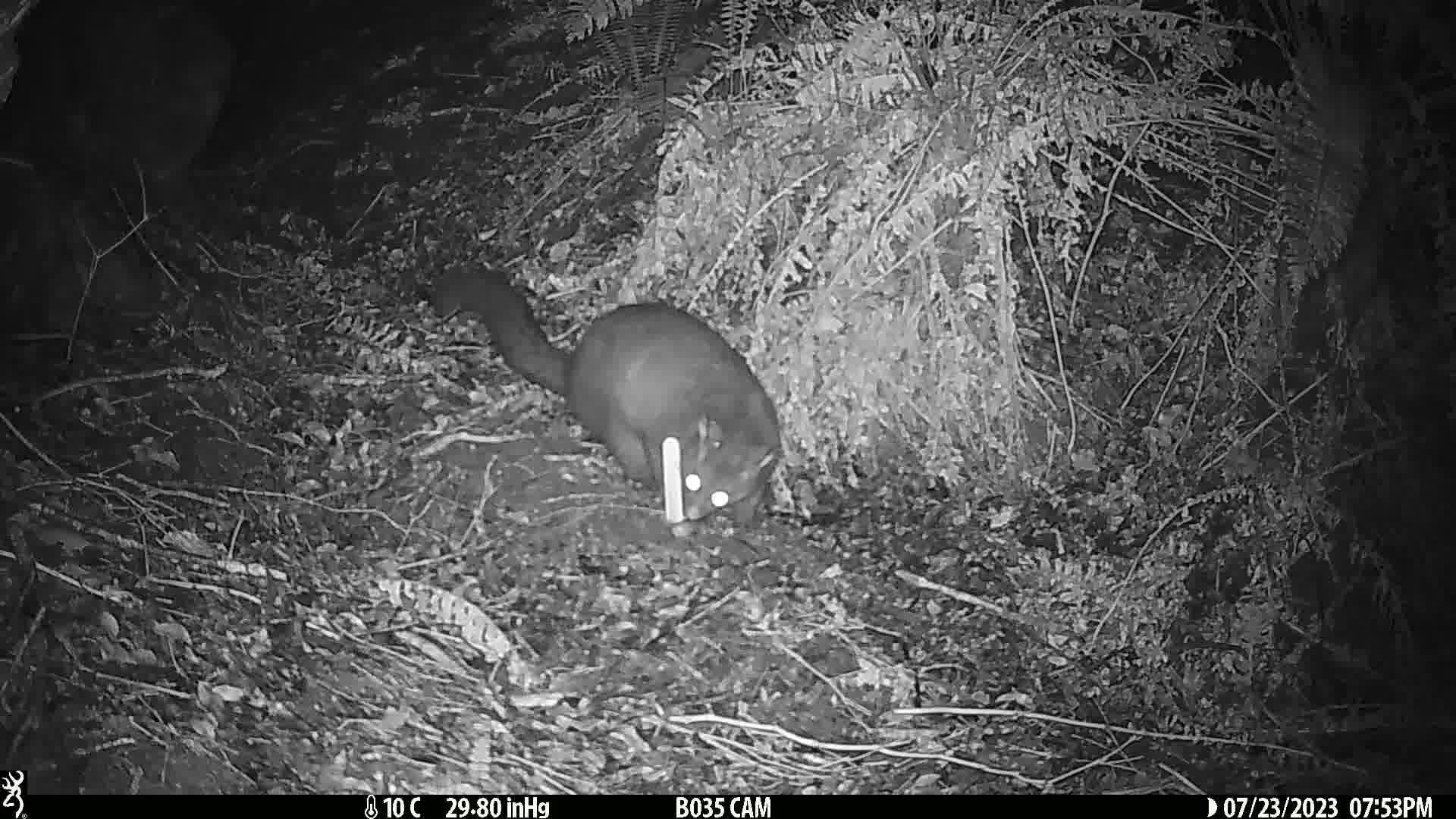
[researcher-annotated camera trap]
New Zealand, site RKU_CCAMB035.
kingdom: Animalia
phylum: Chordata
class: Mammalia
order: Diprotodontia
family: Phalangeridae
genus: Trichosurus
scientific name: Trichosurus vulpecula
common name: common brushtail possum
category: possum